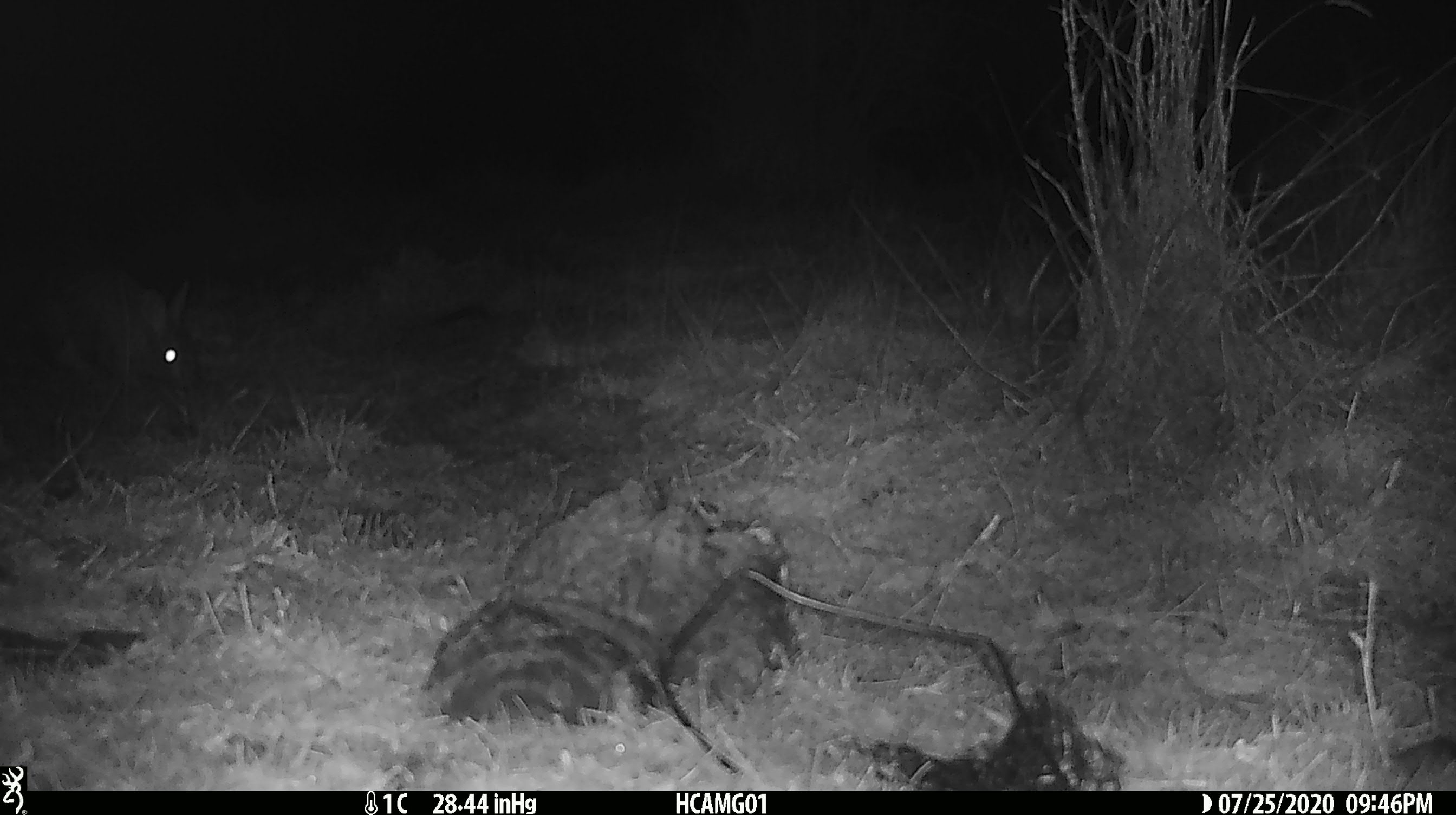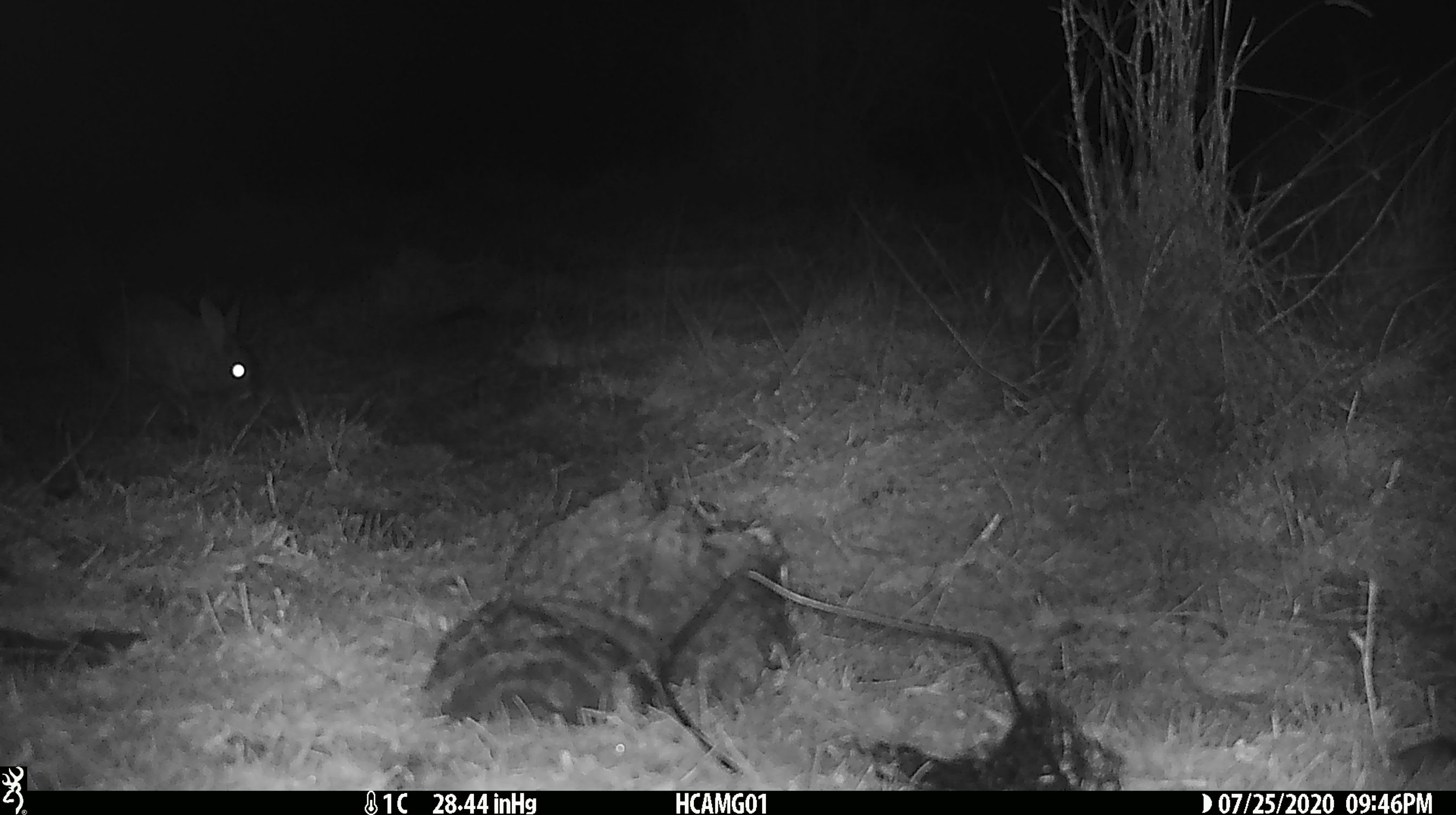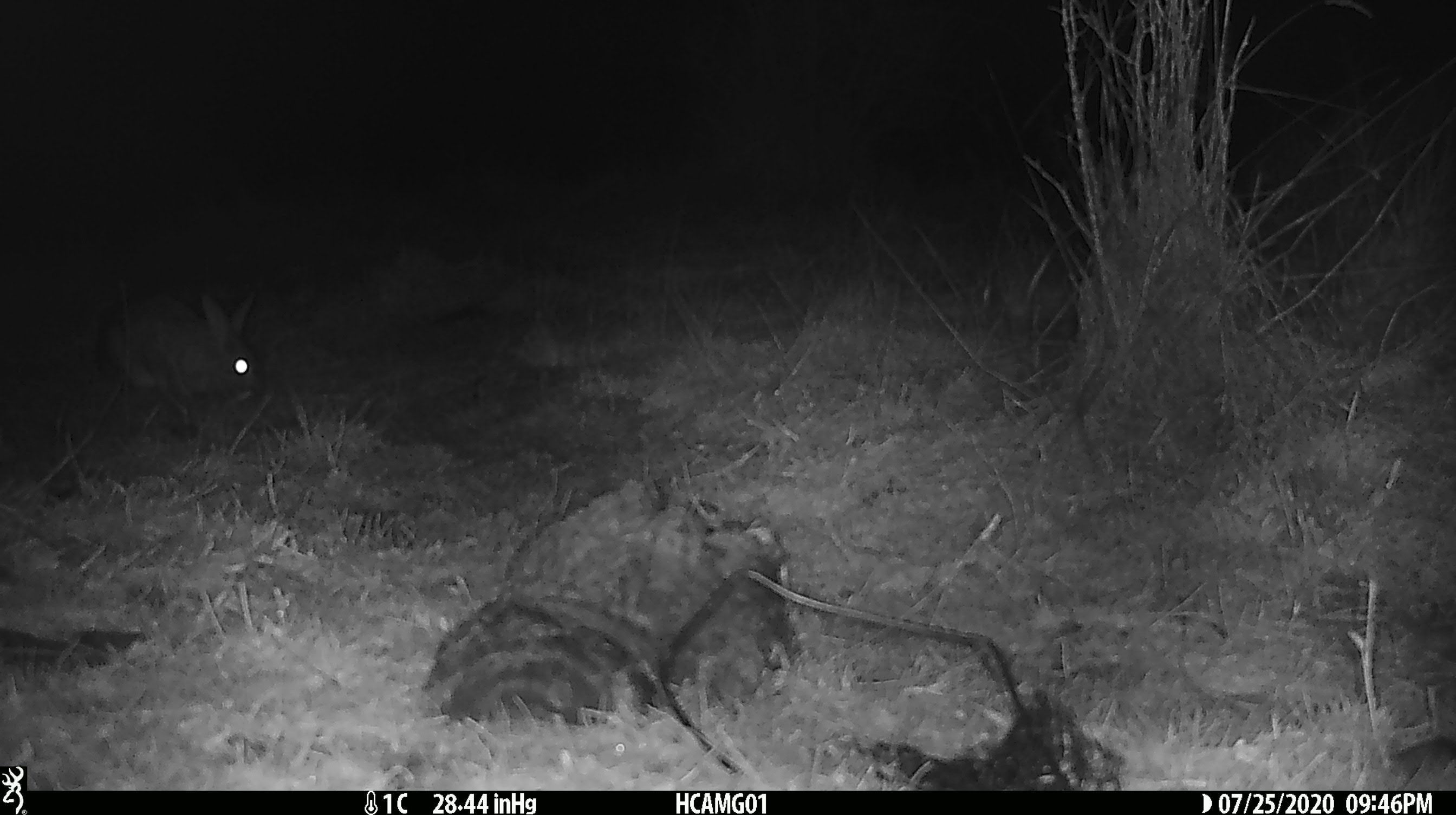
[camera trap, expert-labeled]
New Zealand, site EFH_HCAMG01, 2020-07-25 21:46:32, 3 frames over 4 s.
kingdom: Animalia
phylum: Chordata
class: Mammalia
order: Lagomorpha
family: Leporidae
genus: Lepus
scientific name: Lepus europaeus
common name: brown hare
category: hare